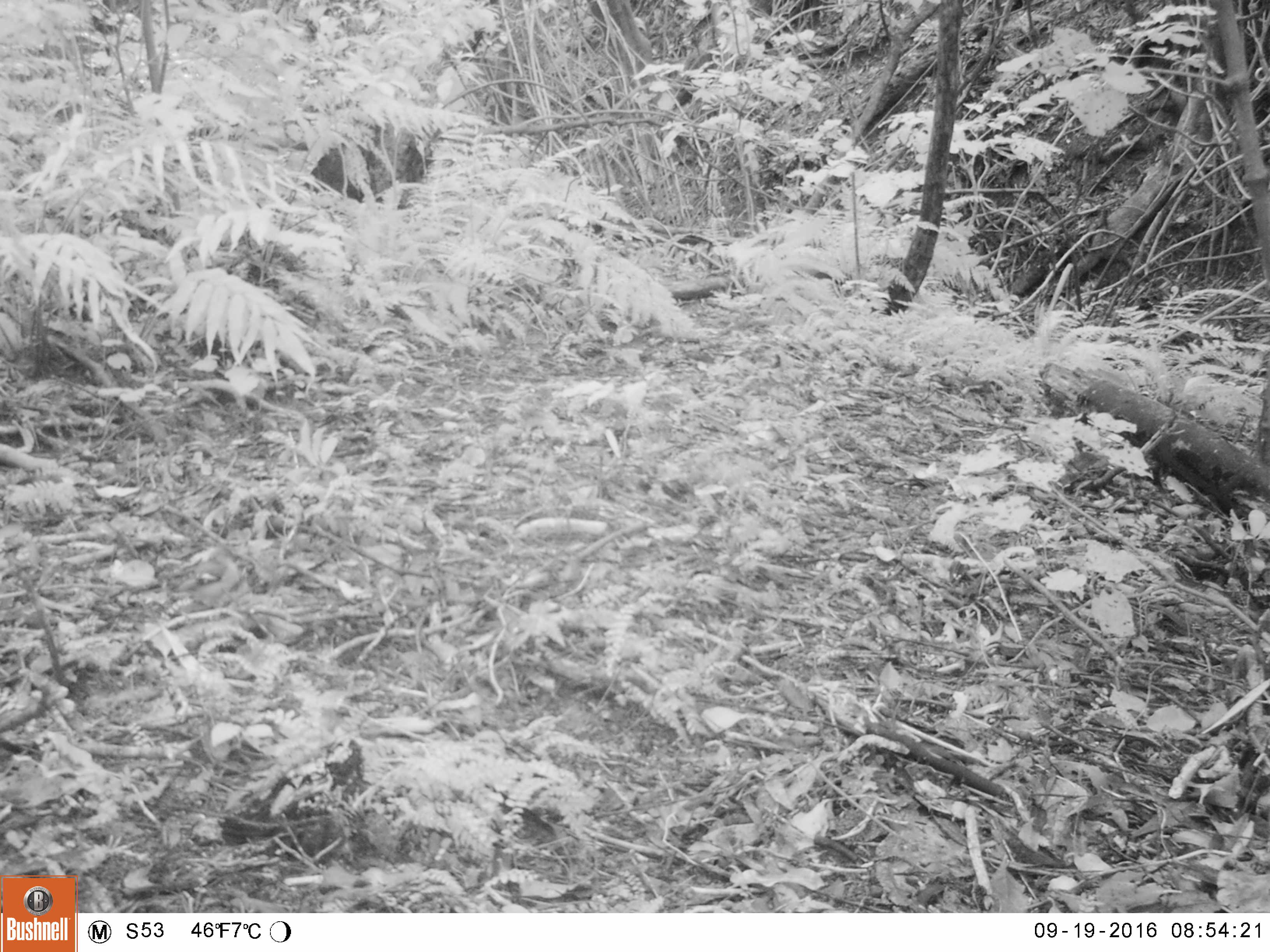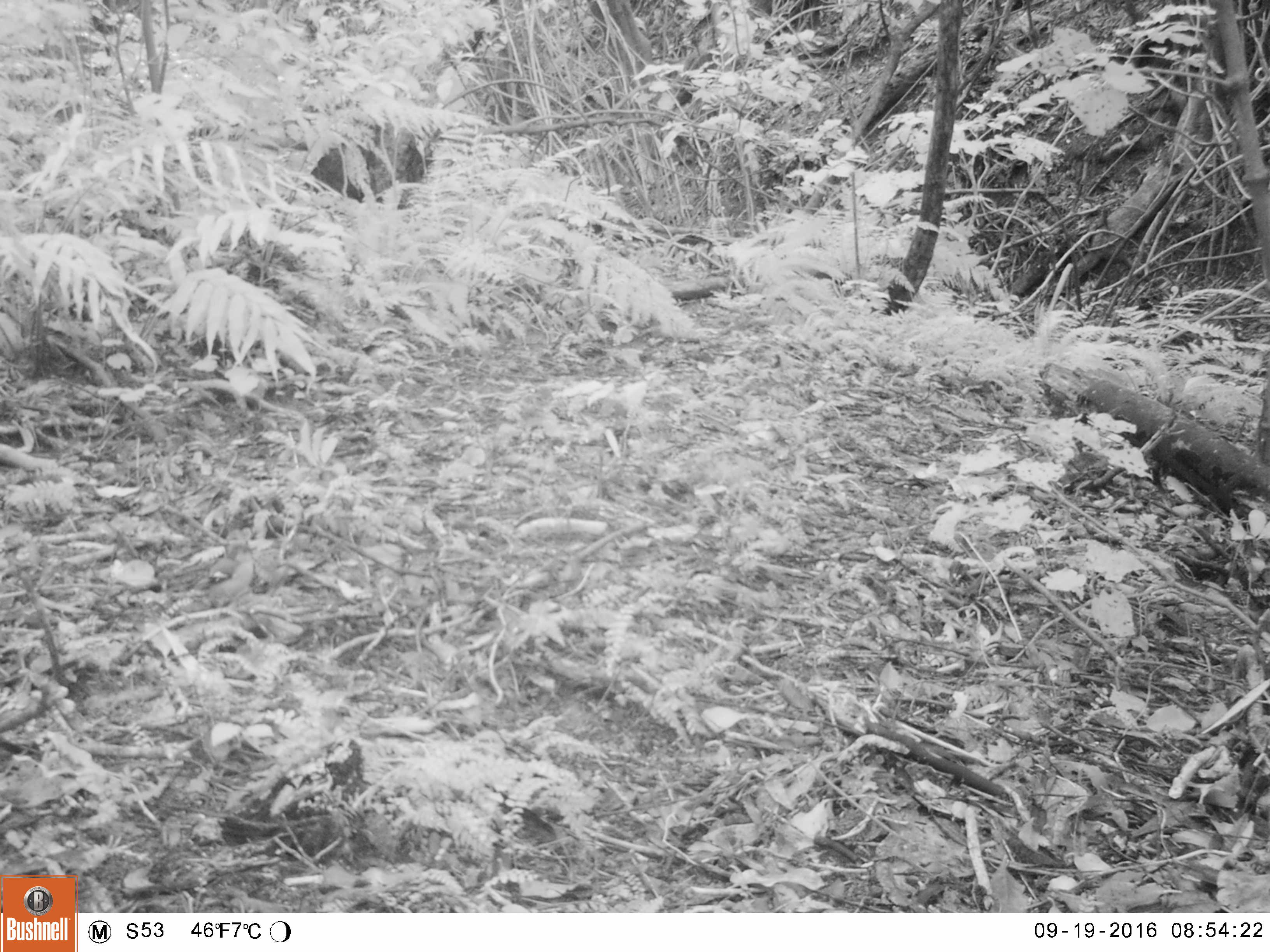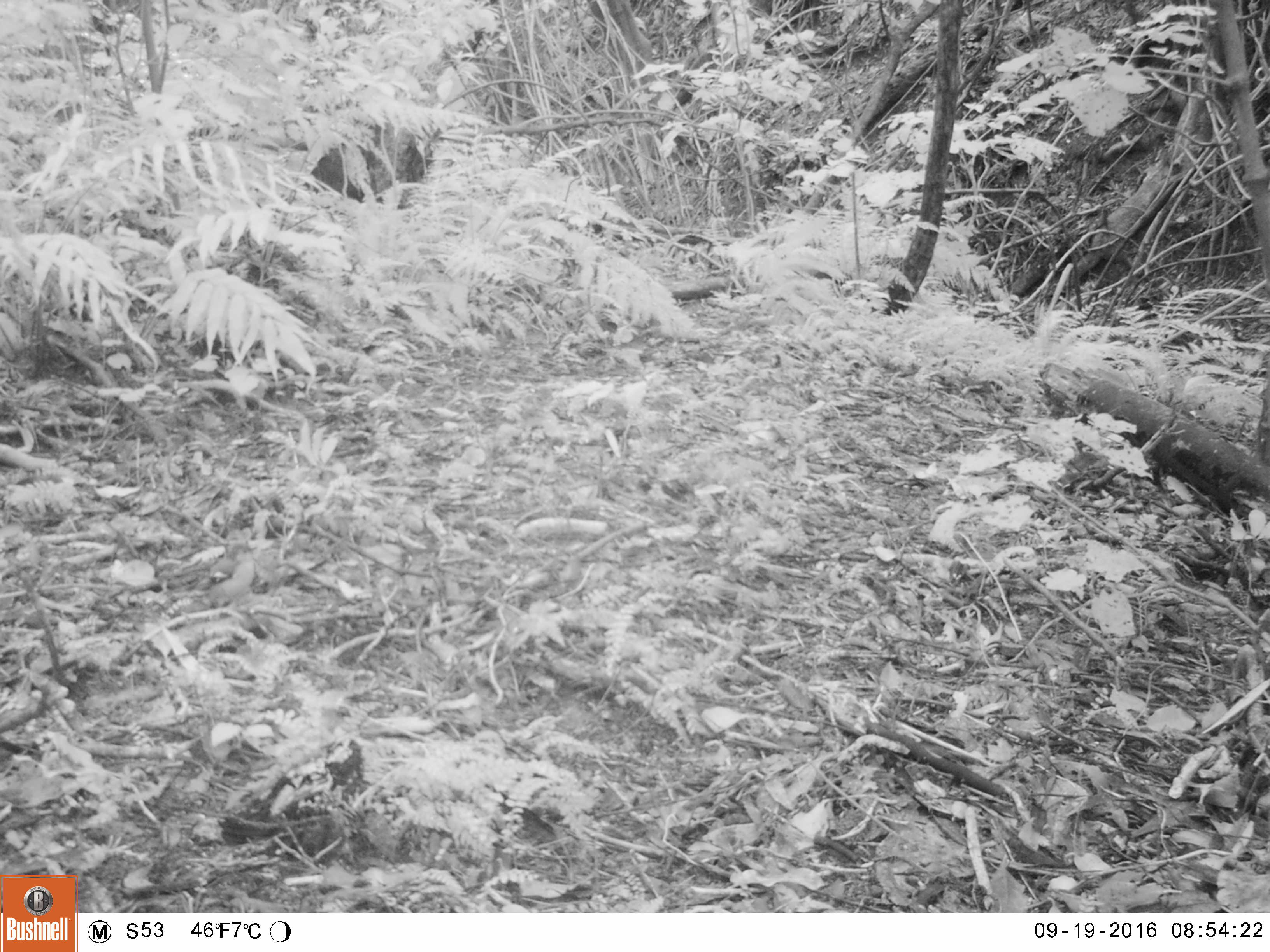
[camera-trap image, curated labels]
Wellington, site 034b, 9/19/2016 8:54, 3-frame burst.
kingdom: Animalia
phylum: Chordata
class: Aves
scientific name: Aves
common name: bird